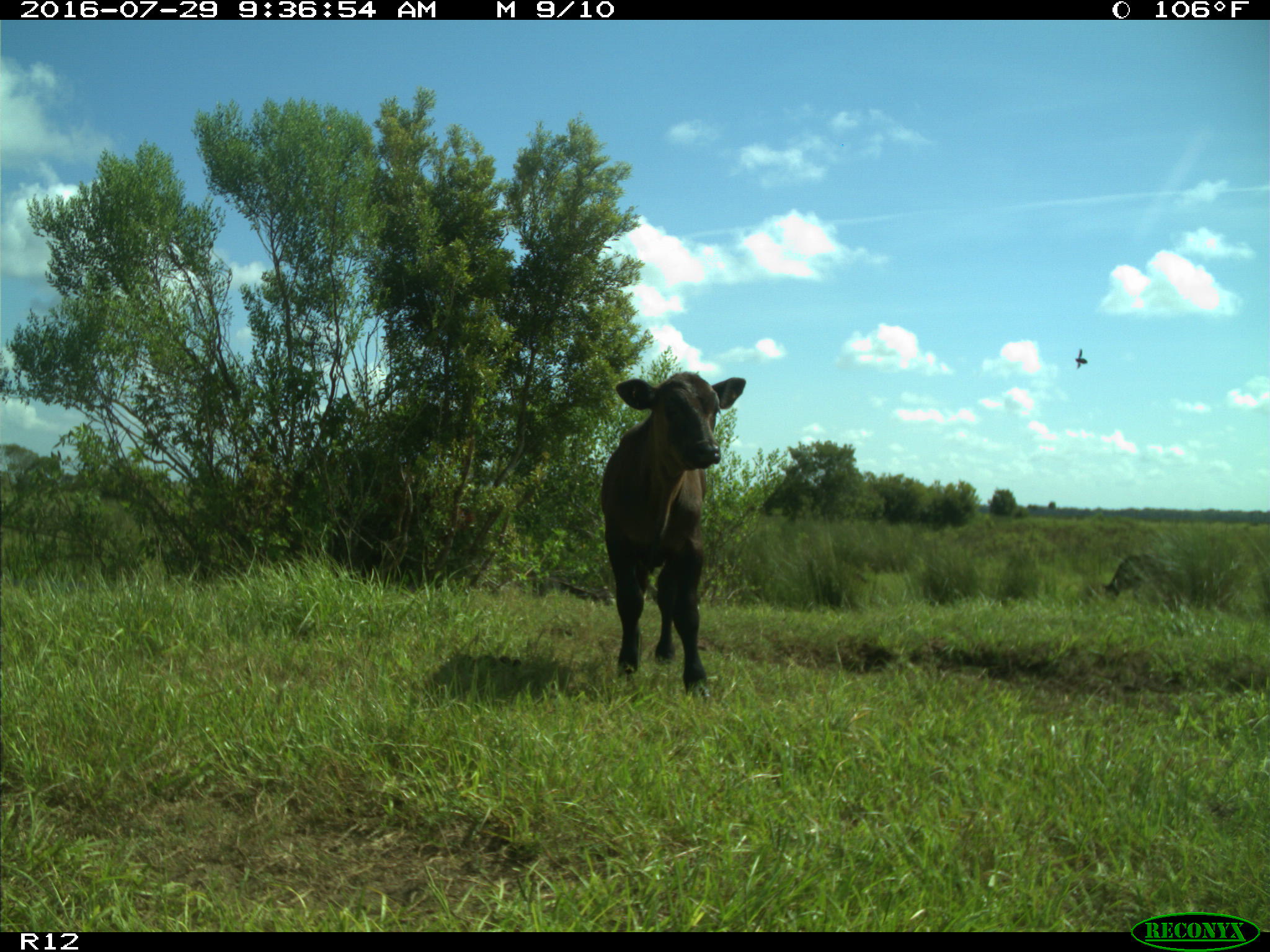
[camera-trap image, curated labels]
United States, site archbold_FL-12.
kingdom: Animalia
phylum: Chordata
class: Mammalia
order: Artiodactyla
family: Bovidae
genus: Bos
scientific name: Bos taurus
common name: domestic cow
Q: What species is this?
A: Bos taurus (domestic cow).